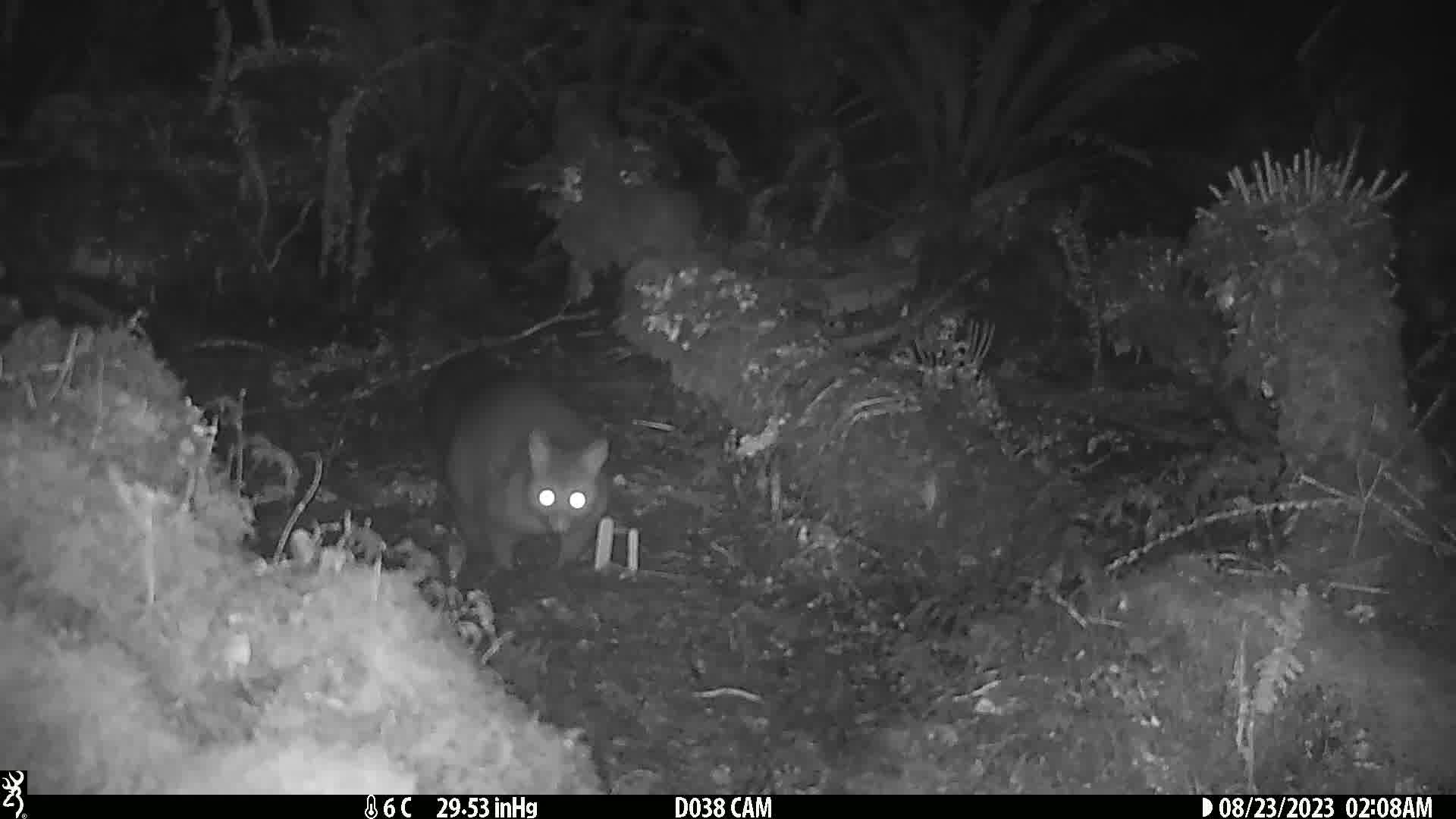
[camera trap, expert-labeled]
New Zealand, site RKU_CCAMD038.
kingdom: Animalia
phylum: Chordata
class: Mammalia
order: Diprotodontia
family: Phalangeridae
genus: Trichosurus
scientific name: Trichosurus vulpecula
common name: common brushtail possum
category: possum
Possum (common brushtail possum) (Trichosurus vulpecula).